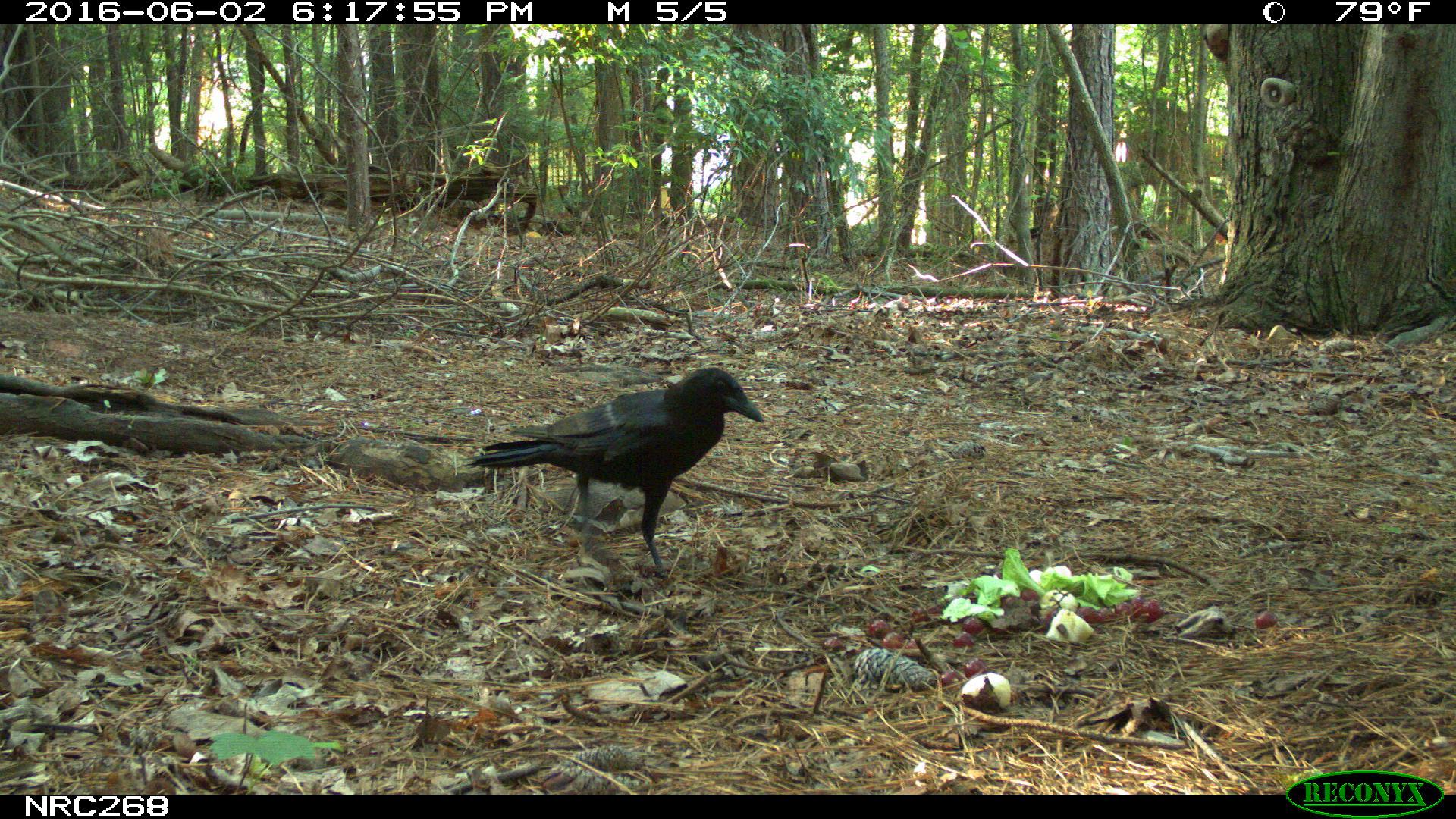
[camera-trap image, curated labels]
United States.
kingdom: Animalia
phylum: Chordata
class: Aves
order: Passeriformes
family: Corvidae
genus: Corvus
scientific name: Corvus brachyrhynchos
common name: american crow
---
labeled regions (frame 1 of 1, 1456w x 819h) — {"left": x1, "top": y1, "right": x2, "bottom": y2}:
American Crow: {"left": 460, "top": 359, "right": 766, "bottom": 564}